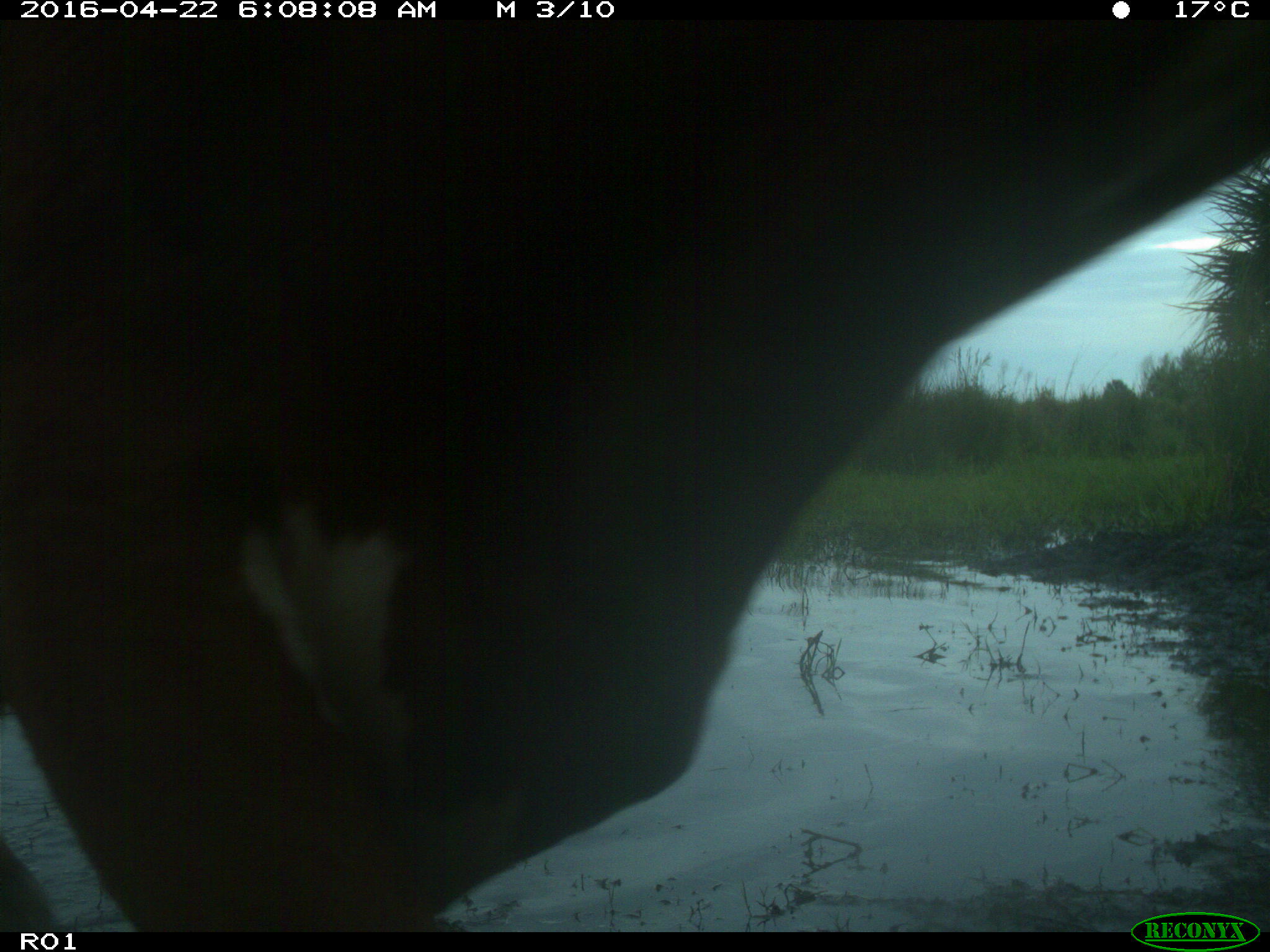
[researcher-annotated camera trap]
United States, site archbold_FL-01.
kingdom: Animalia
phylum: Chordata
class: Mammalia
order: Artiodactyla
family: Bovidae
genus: Bos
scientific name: Bos taurus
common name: domestic cow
Bos taurus (domestic cow).